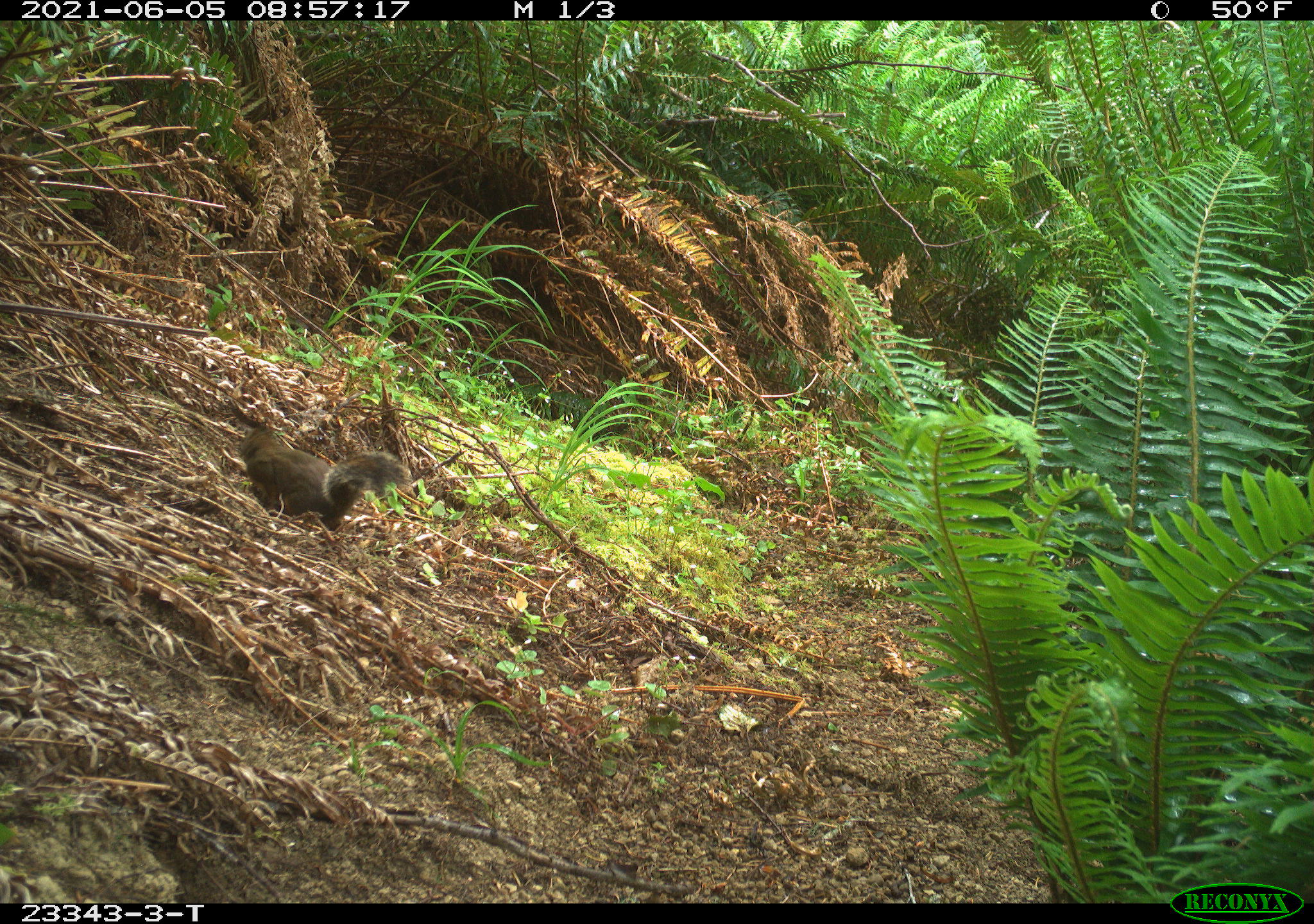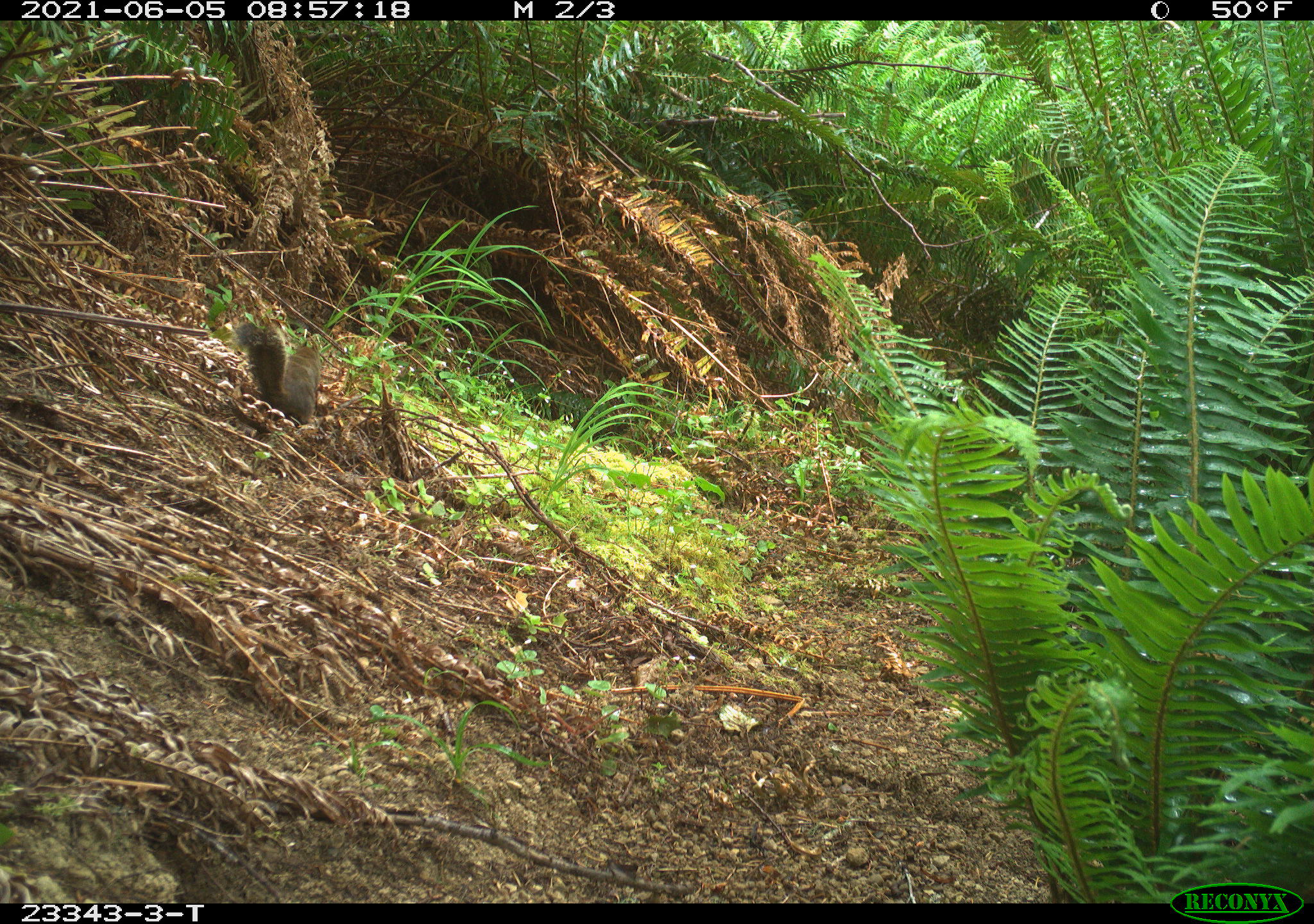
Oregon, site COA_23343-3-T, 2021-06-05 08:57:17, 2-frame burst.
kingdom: Animalia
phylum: Chordata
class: Mammalia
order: Rodentia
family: Sciuridae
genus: Tamiasciurus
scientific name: Tamiasciurus douglasii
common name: douglas squirrel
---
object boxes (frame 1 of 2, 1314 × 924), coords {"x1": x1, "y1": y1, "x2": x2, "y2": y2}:
douglas squirrel: {"x1": 238, "y1": 426, "x2": 412, "y2": 526}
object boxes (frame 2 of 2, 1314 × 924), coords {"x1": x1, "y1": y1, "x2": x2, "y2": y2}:
douglas squirrel: {"x1": 227, "y1": 312, "x2": 325, "y2": 416}